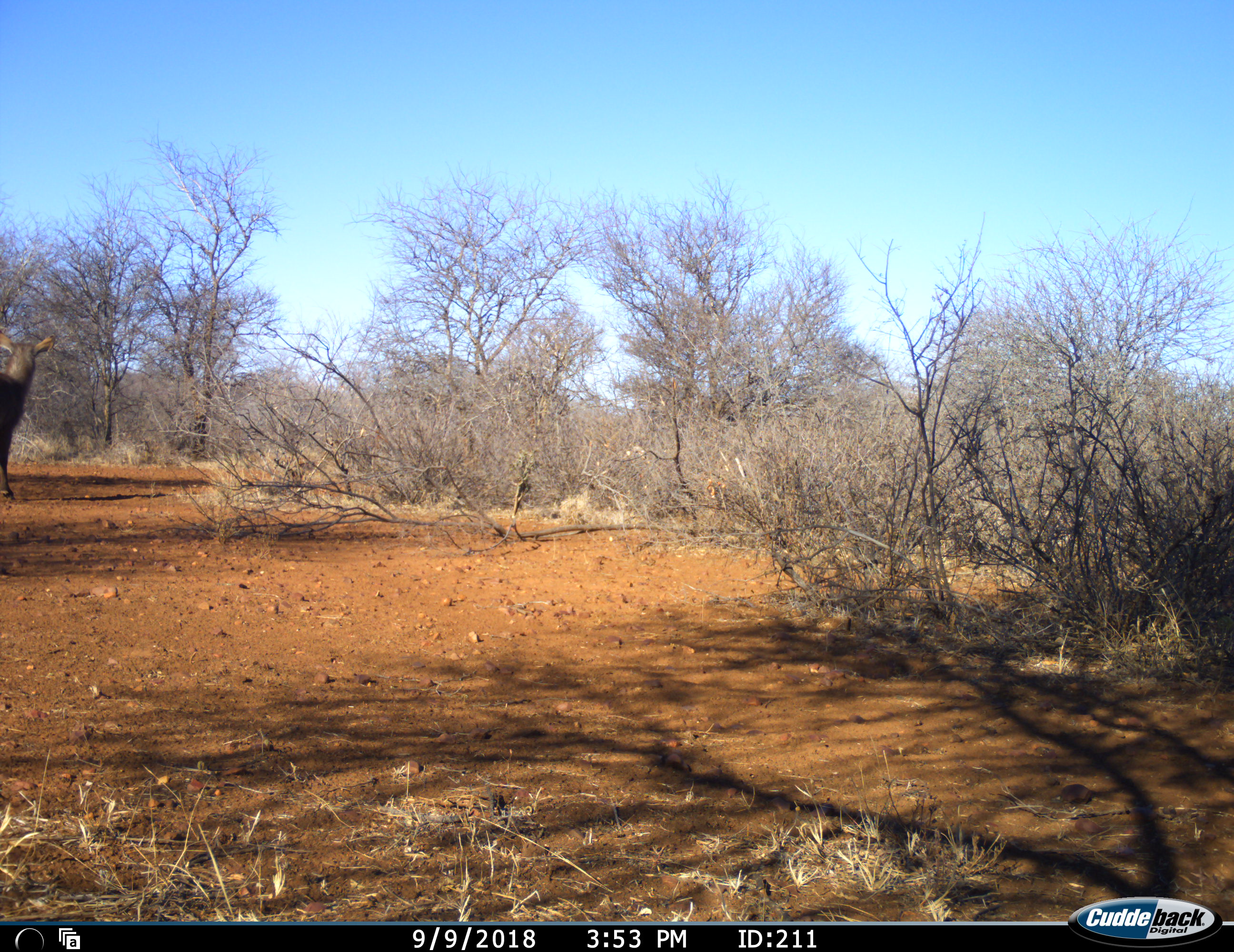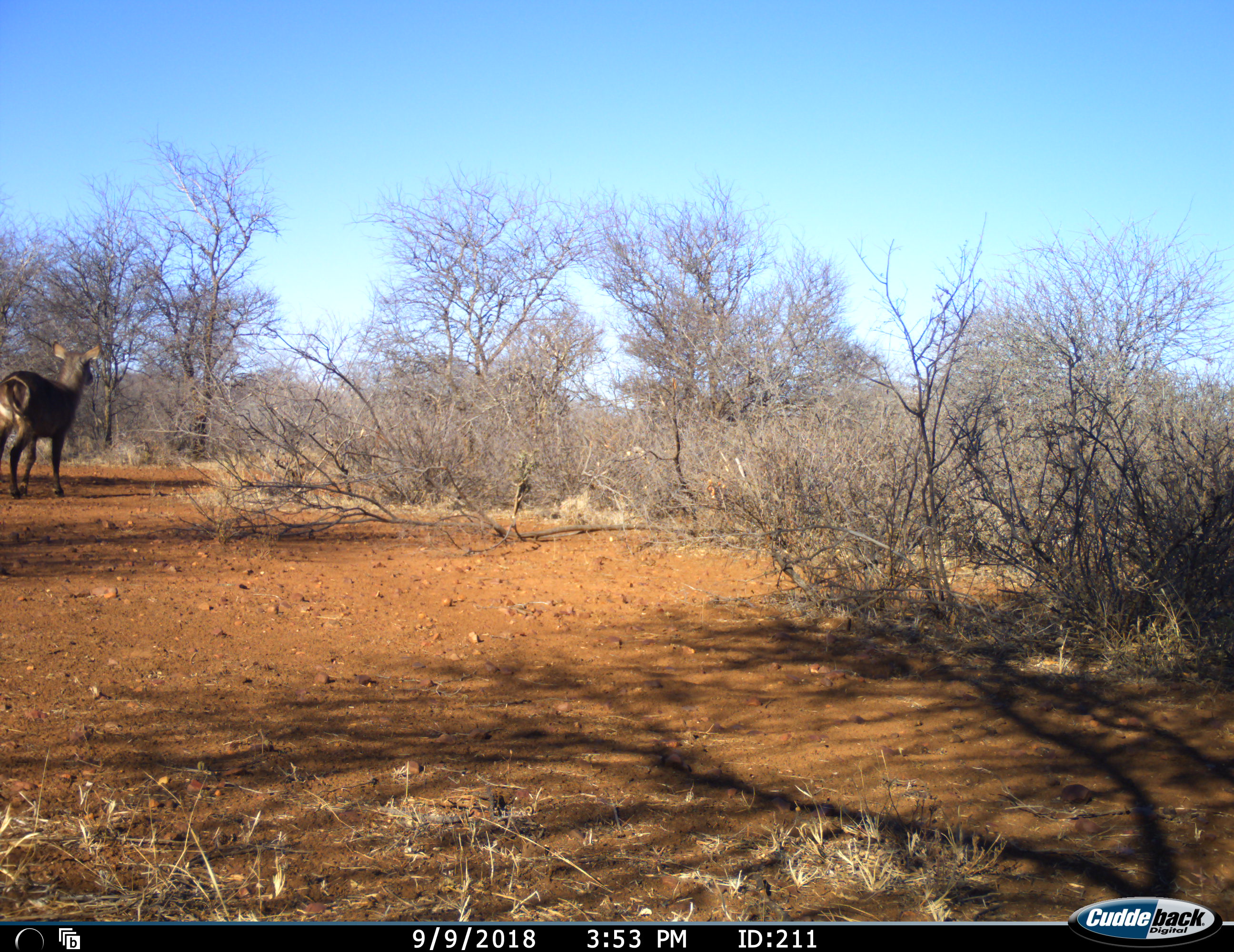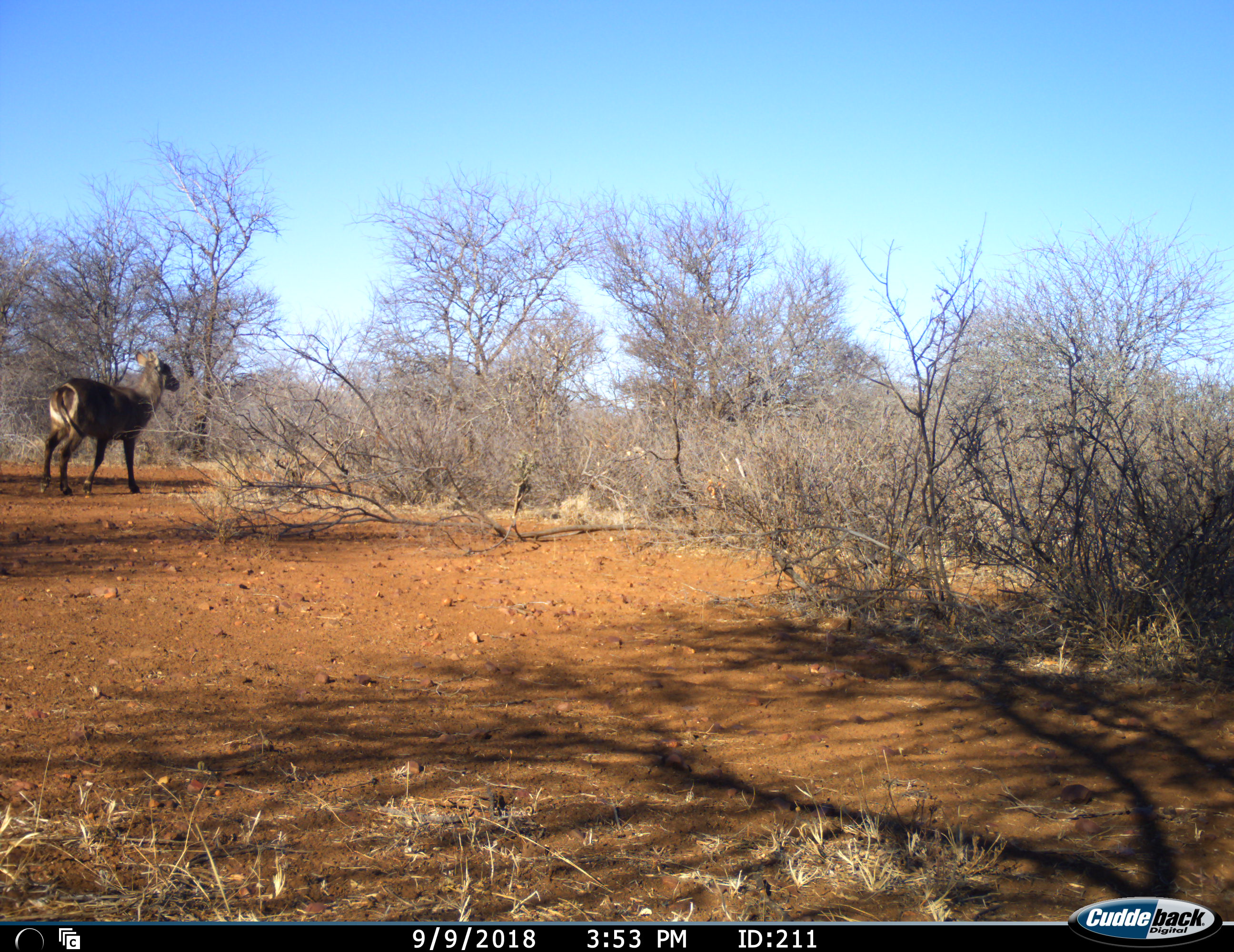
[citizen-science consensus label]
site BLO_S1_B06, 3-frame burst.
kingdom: Animalia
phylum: Chordata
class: Mammalia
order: Artiodactyla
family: Bovidae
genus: Kobus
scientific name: Kobus ellipsiprymnus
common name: waterbuck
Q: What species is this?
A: Waterbuck (Kobus ellipsiprymnus).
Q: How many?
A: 1.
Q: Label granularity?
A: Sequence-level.